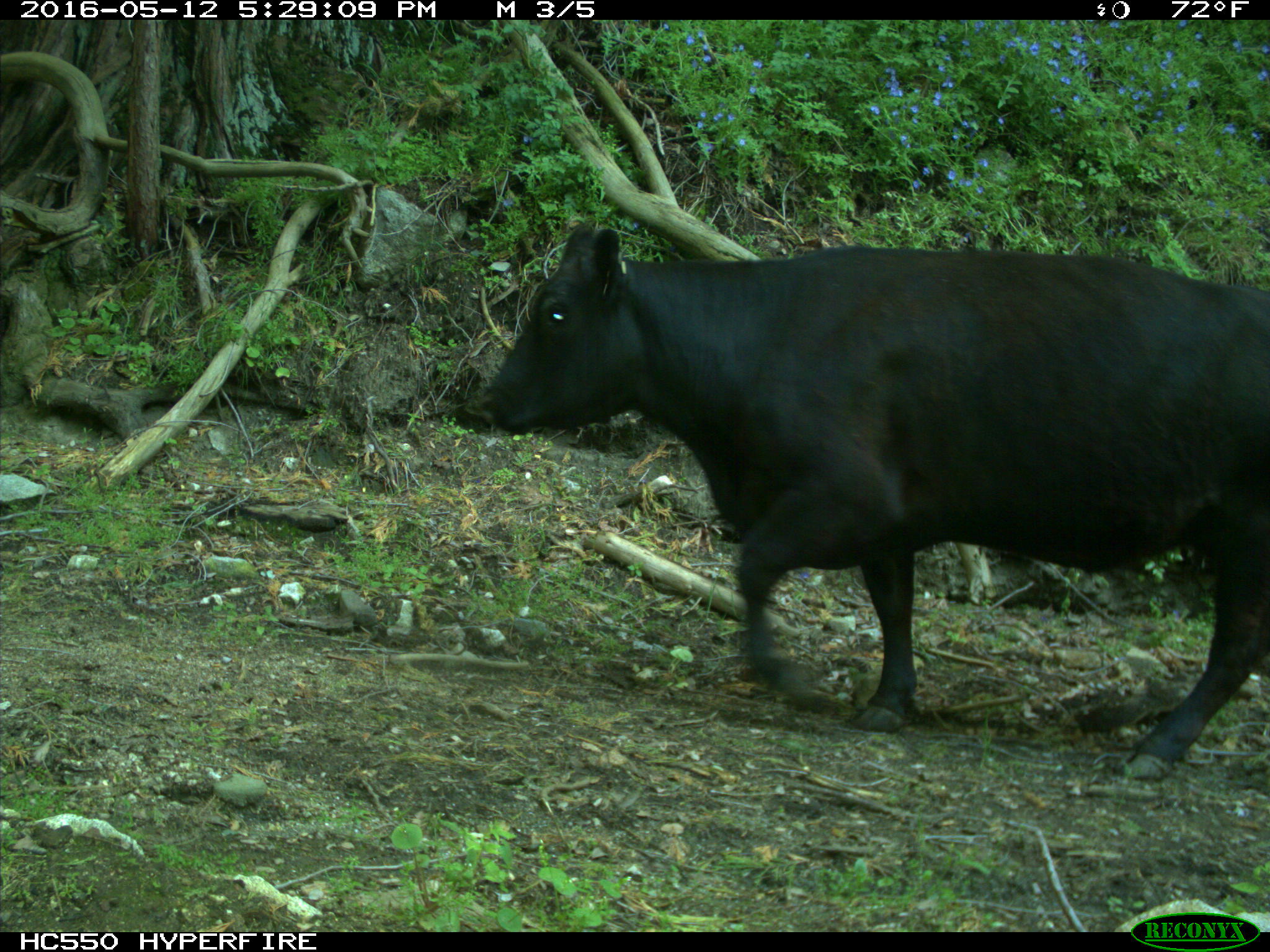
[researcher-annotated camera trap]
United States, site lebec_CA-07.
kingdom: Animalia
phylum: Chordata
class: Mammalia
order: Artiodactyla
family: Bovidae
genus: Bos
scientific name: Bos taurus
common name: domestic cow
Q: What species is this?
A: Bos taurus (domestic cow).